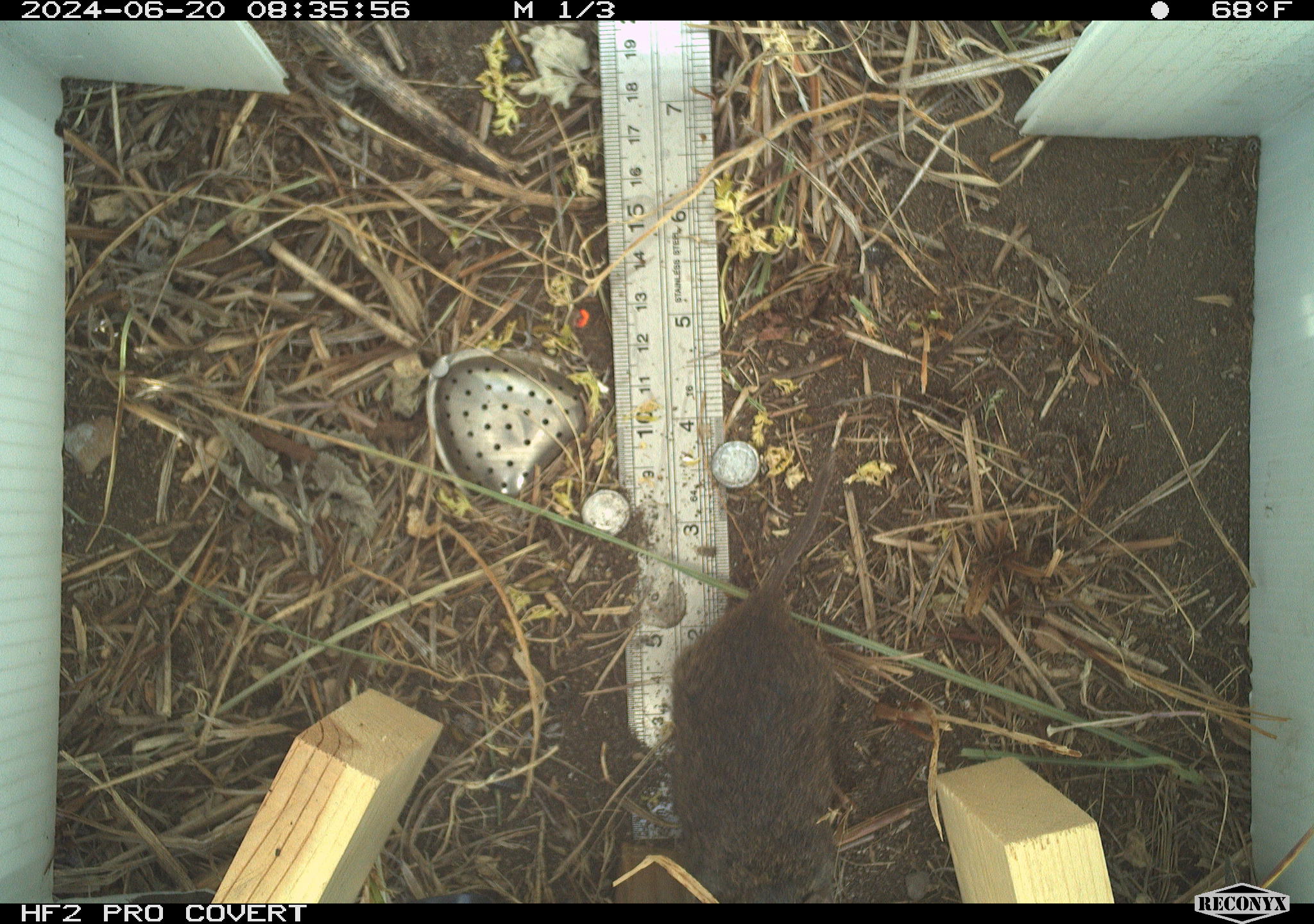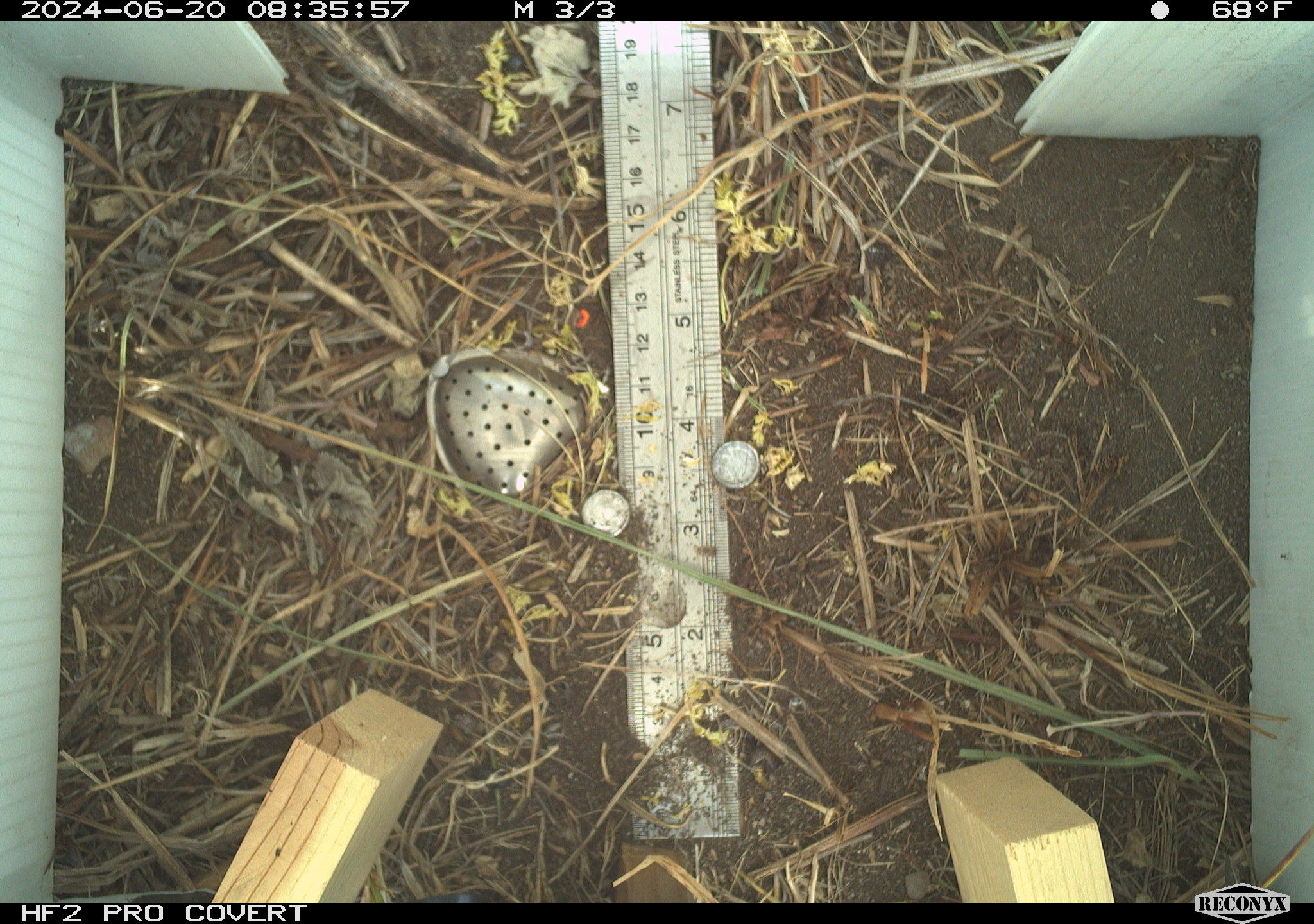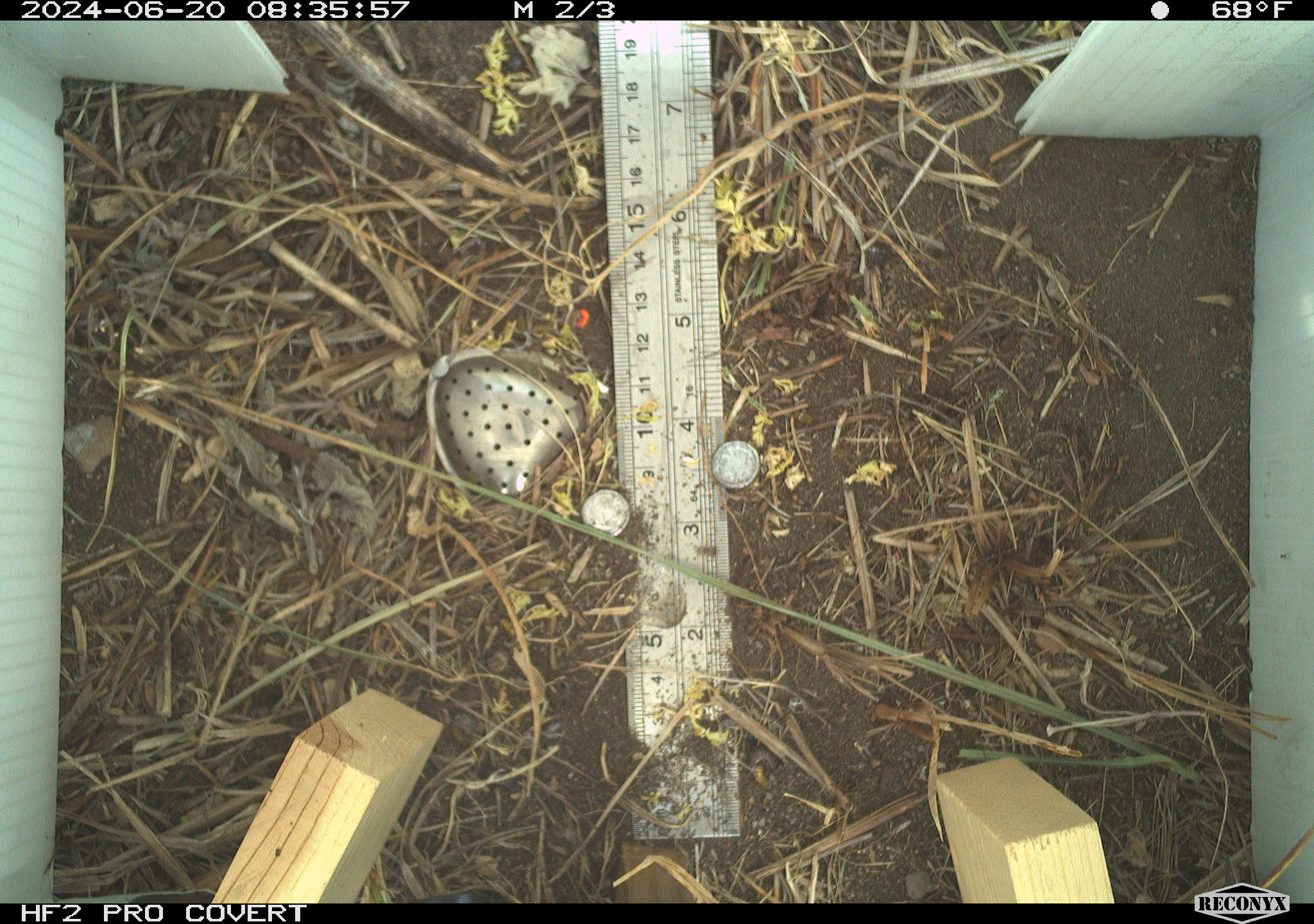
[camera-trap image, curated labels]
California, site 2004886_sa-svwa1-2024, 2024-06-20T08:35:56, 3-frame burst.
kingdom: Animalia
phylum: Chordata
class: Mammalia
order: Rodentia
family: Cricetidae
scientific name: Arvicolinae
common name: voles, lemmings, and muskrats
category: arvicolinae subfamily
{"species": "arvicolinae subfamily (voles, lemmings, and muskrats) (Arvicolinae)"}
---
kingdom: Animalia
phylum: Arthropoda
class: Malacostraca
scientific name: Malacostraca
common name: amphipods, crabs, isopods, krill, lobsters and shrimps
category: malacostracan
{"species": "malacostracan (amphipods, crabs, isopods, krill, lobsters and shrimps) (Malacostraca)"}